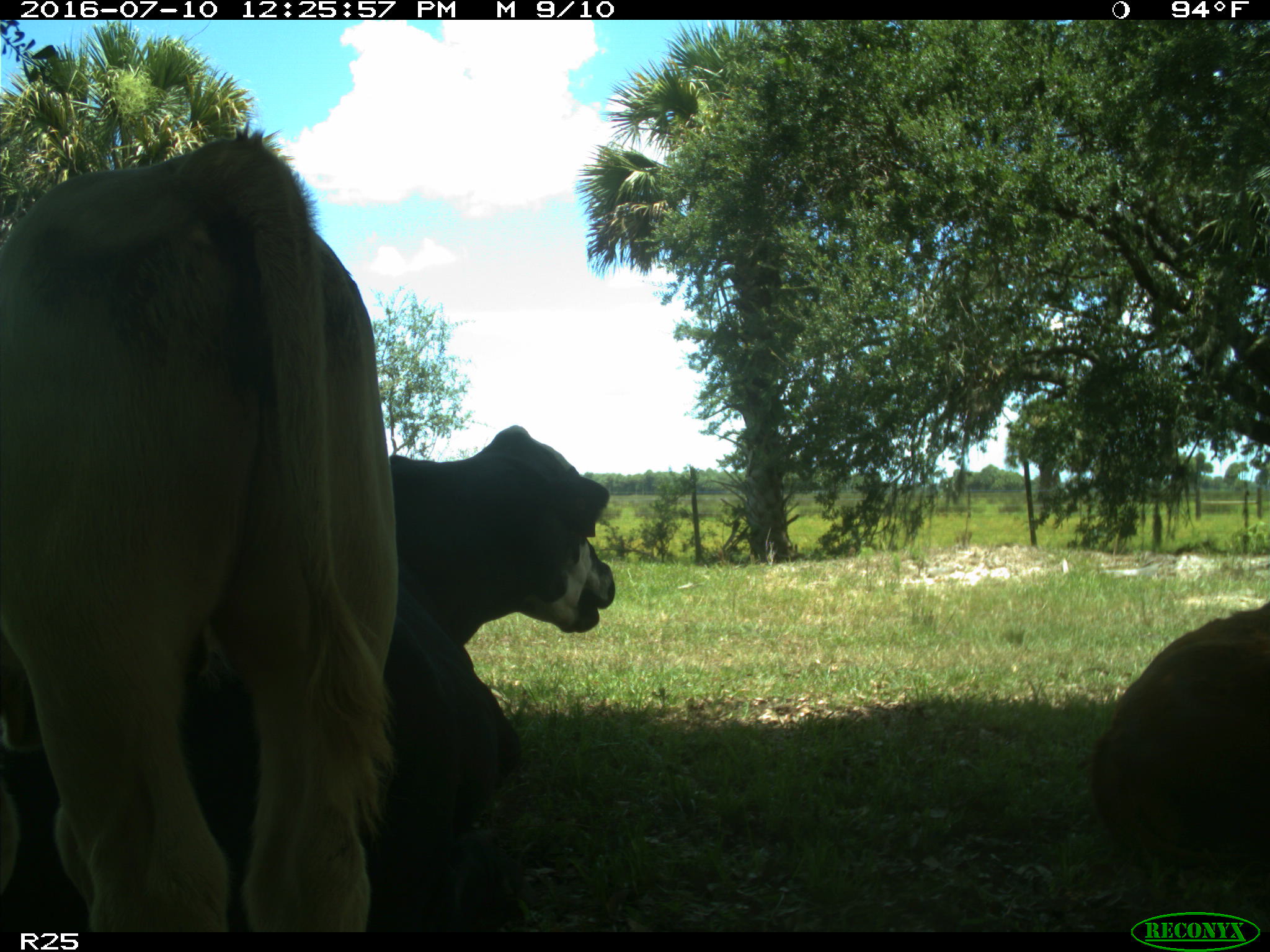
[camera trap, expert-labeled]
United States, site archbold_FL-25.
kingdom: Animalia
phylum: Chordata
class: Mammalia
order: Artiodactyla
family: Bovidae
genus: Bos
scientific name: Bos taurus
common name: domestic cow